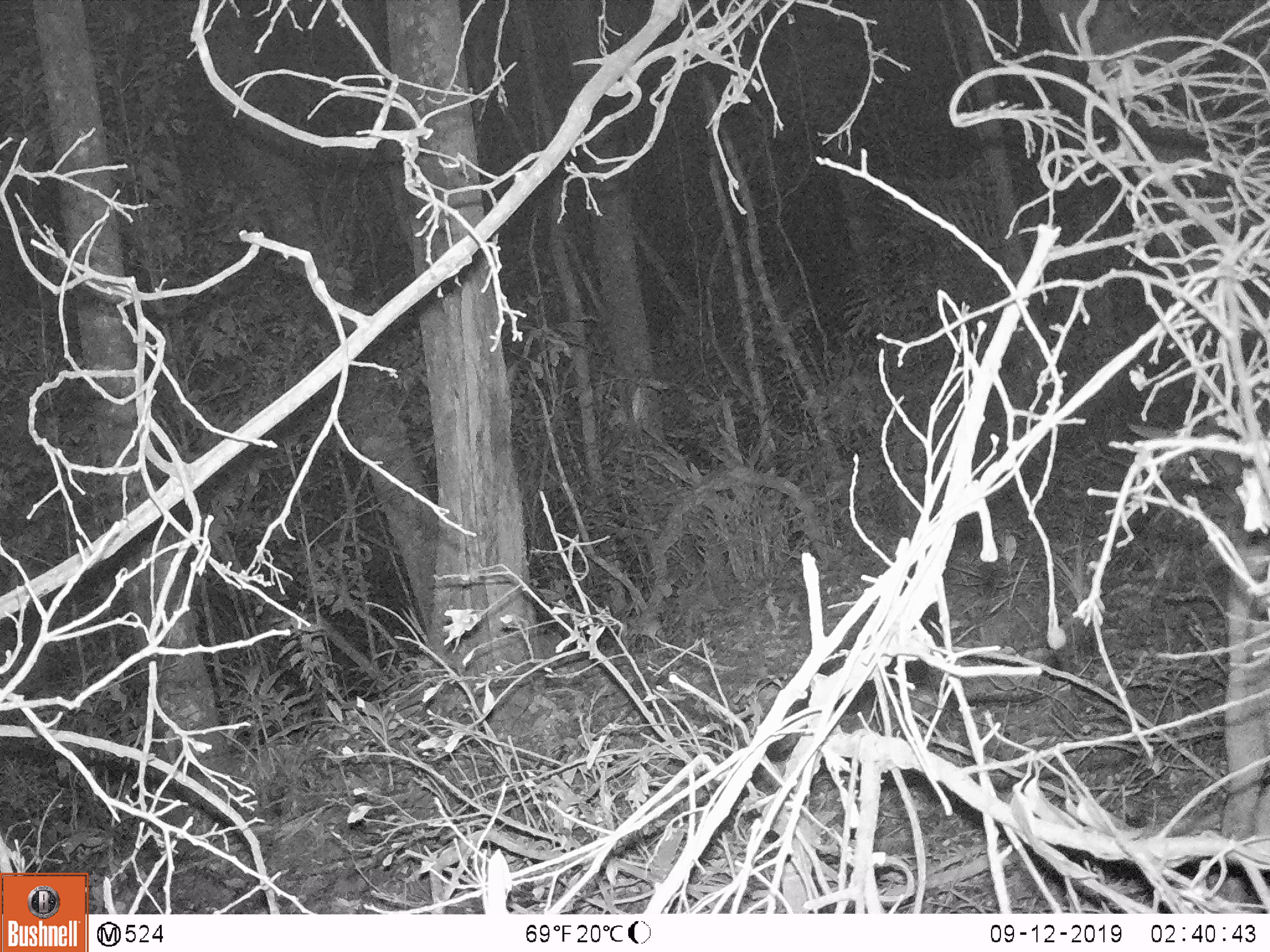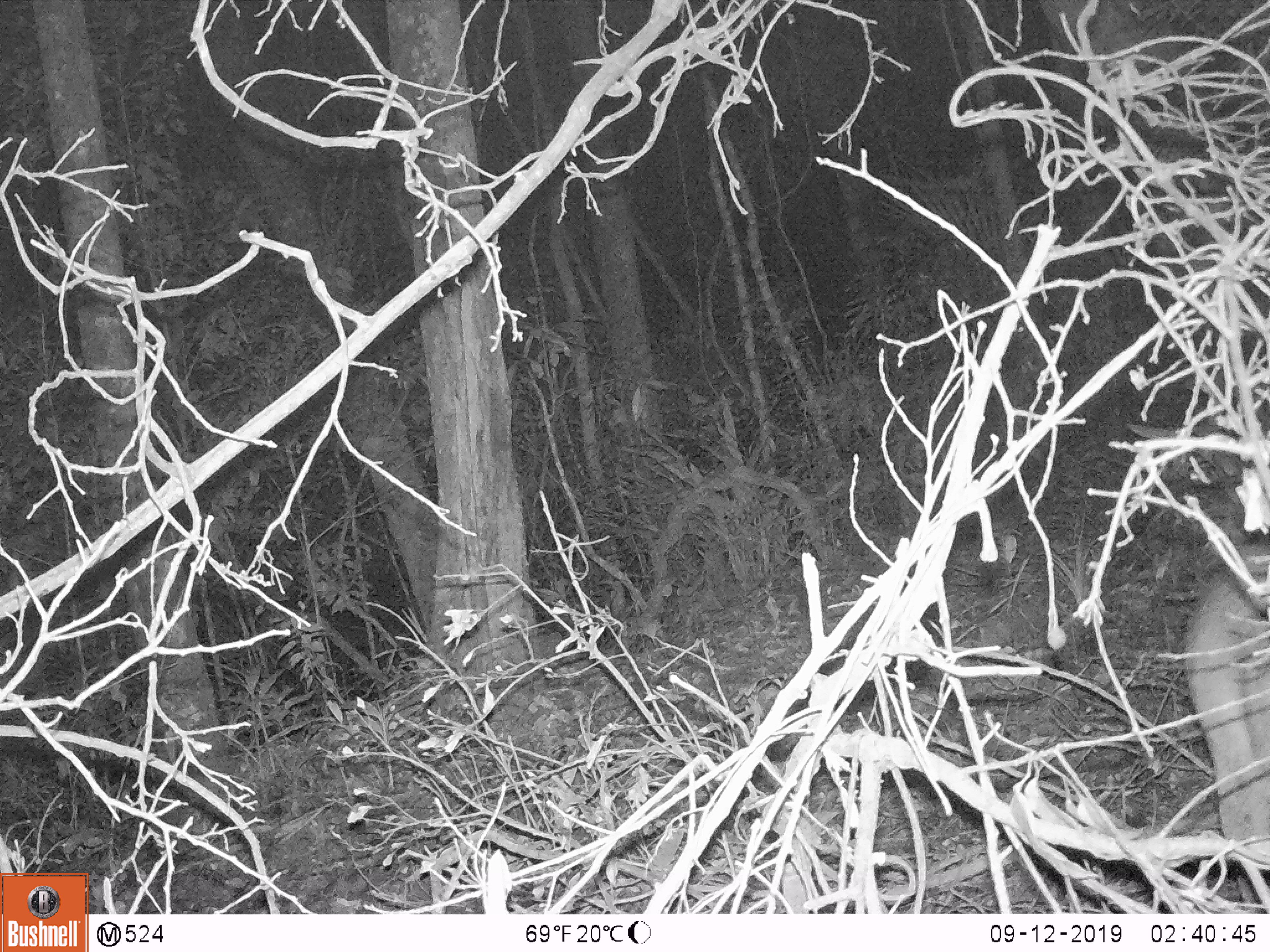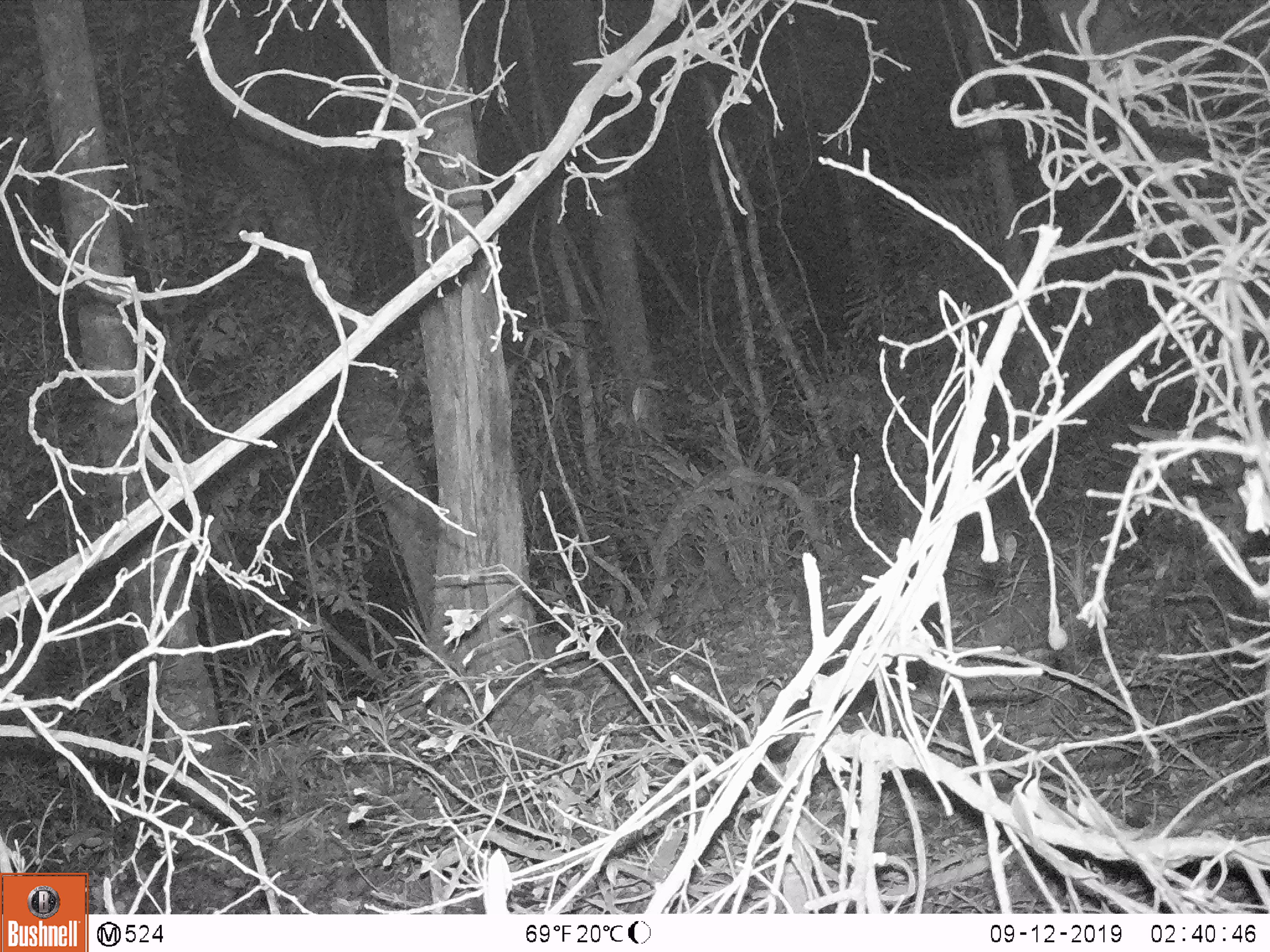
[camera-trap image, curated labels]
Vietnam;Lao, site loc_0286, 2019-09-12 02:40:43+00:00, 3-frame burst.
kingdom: Animalia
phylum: Chordata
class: Mammalia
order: Artiodactyla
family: Suidae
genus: Sus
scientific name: Sus scrofa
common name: eurasian wild pig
Eurasian wild pig (Sus scrofa). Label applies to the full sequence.